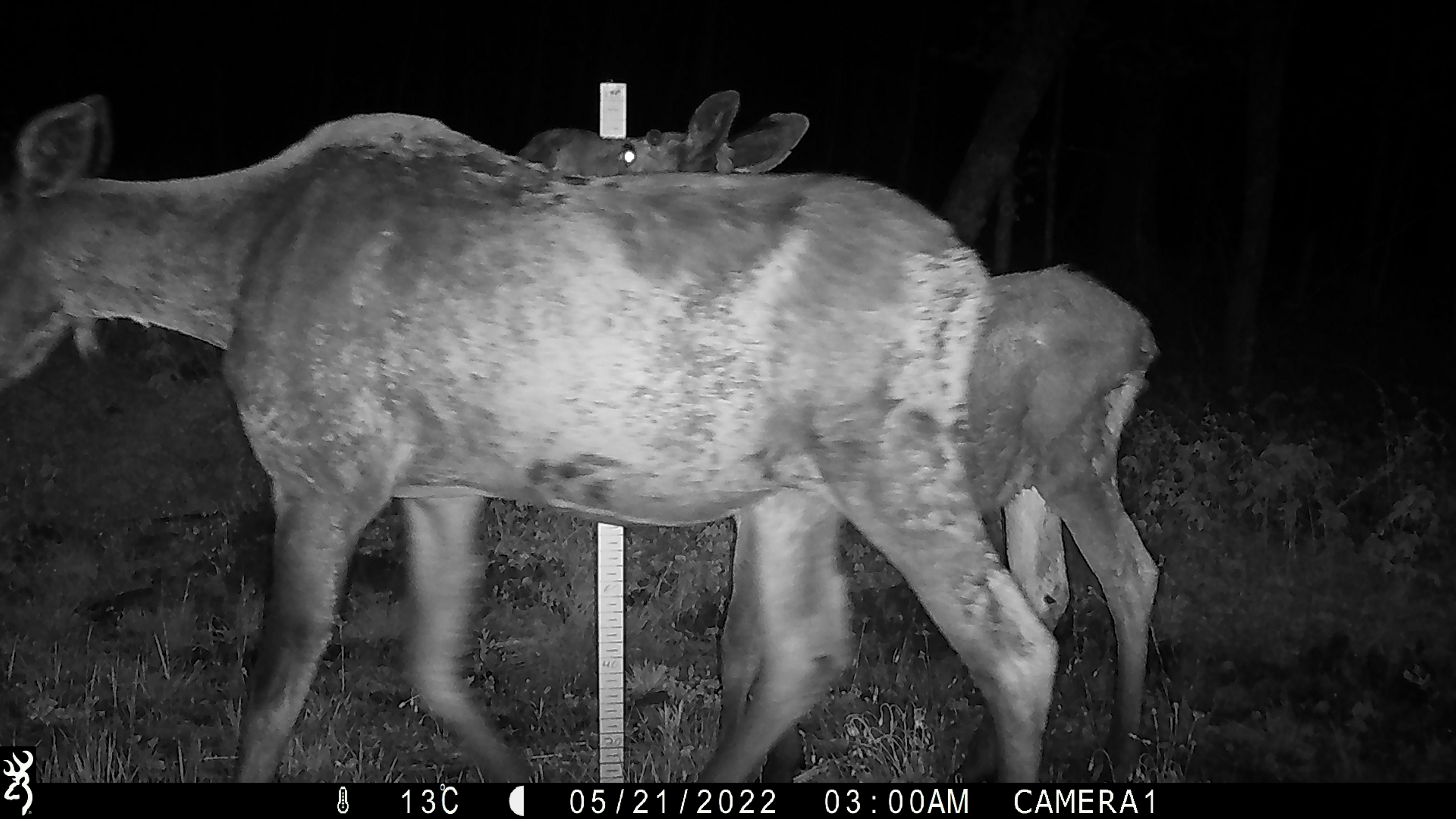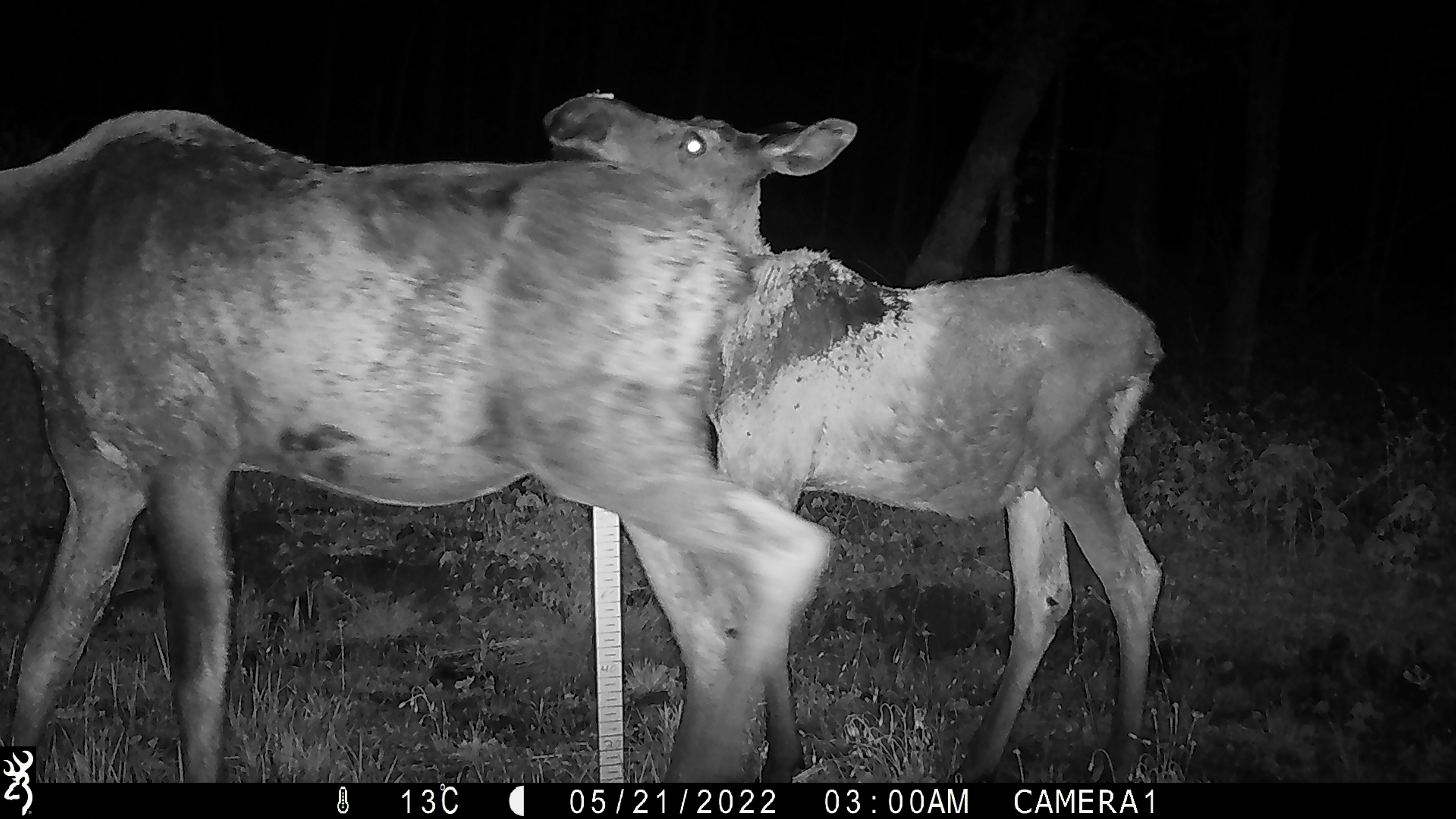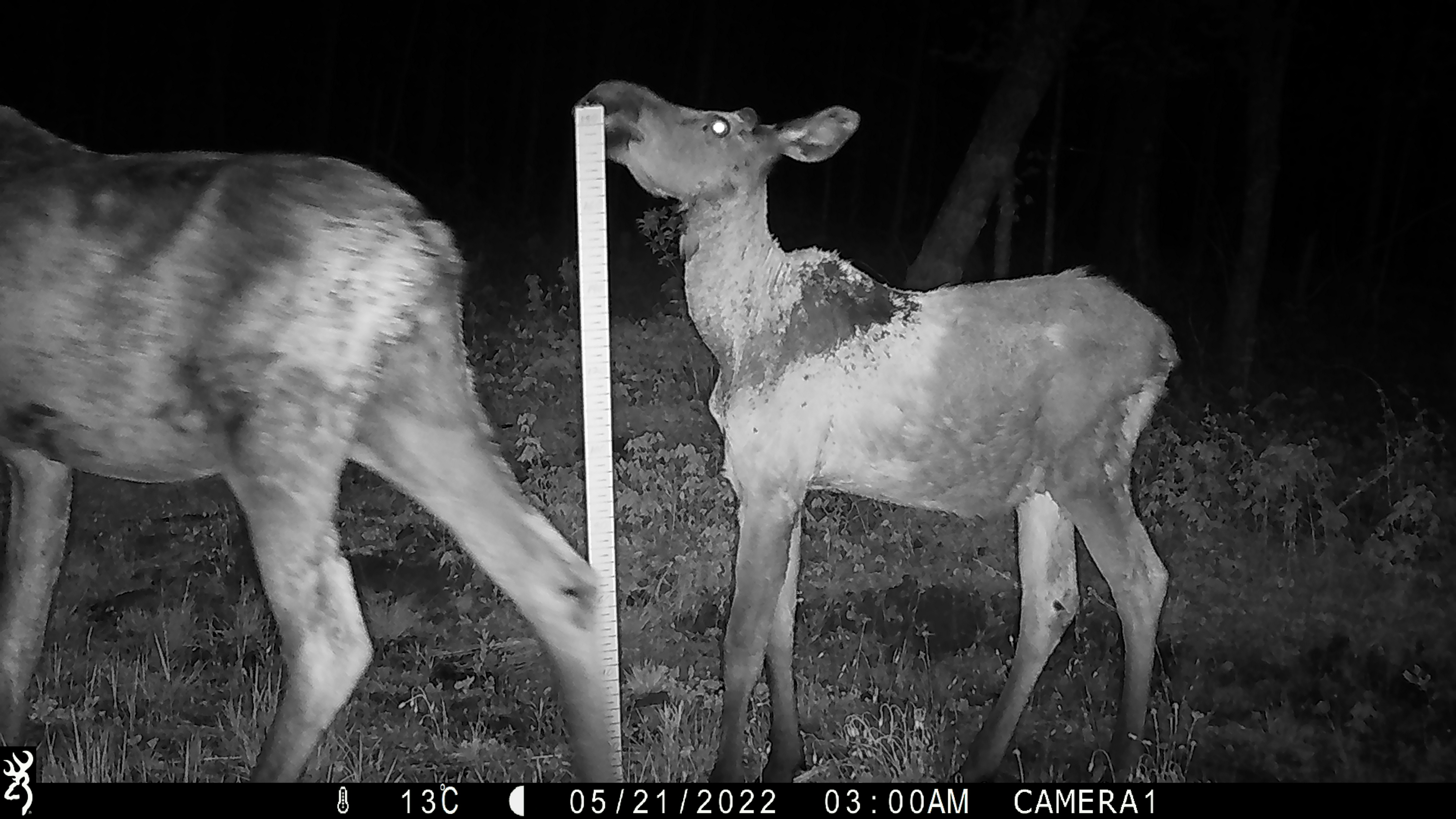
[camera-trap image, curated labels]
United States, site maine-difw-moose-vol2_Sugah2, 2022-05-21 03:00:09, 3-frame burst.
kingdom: Animalia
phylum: Chordata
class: Mammalia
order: Artiodactyla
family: Cervidae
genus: Alces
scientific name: Alces alces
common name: moose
Moose (Alces alces).